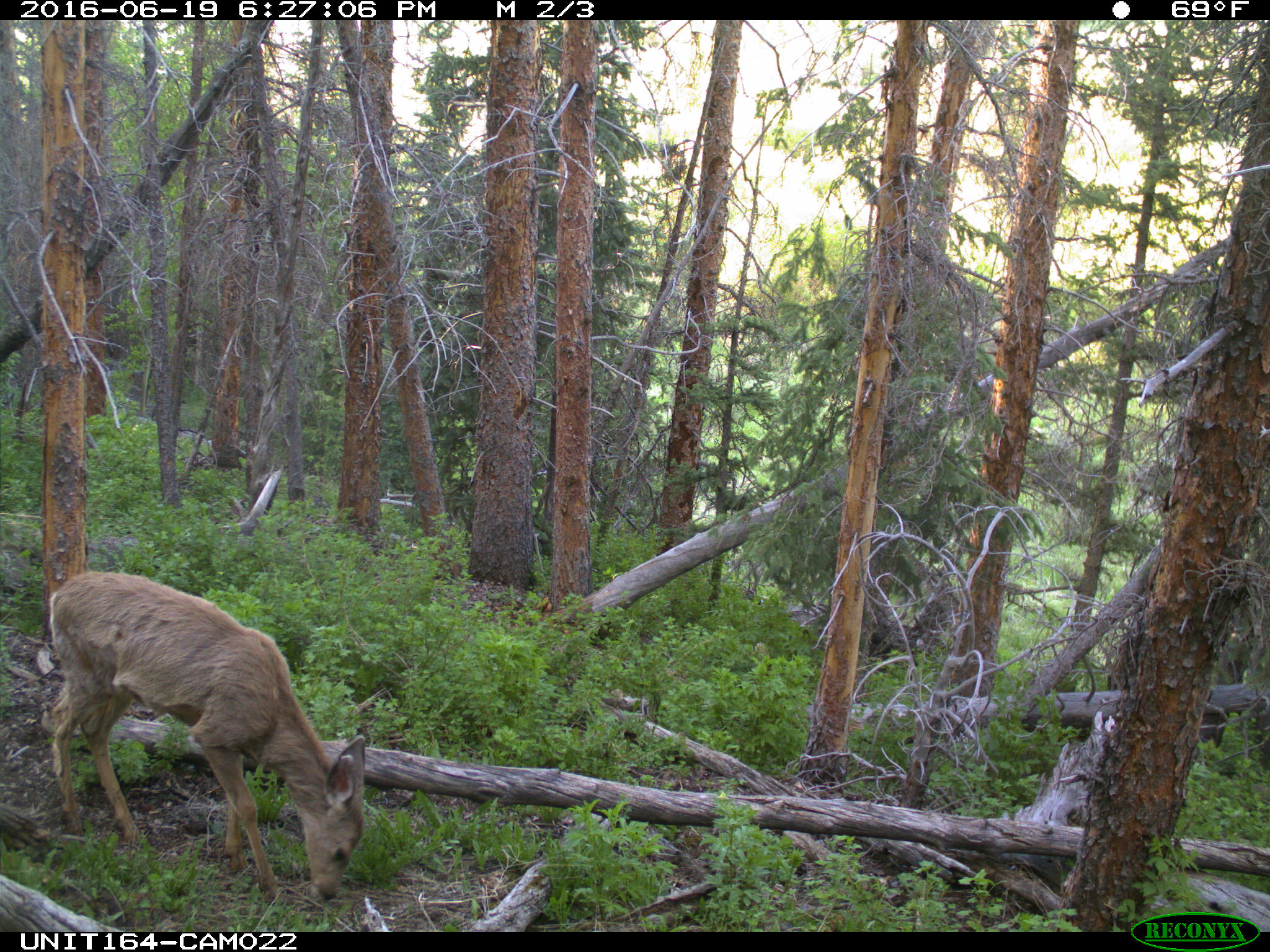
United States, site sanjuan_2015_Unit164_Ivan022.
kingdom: Animalia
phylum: Chordata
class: Mammalia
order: Artiodactyla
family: Cervidae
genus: Odocoileus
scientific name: Odocoileus hemionus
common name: mule deer